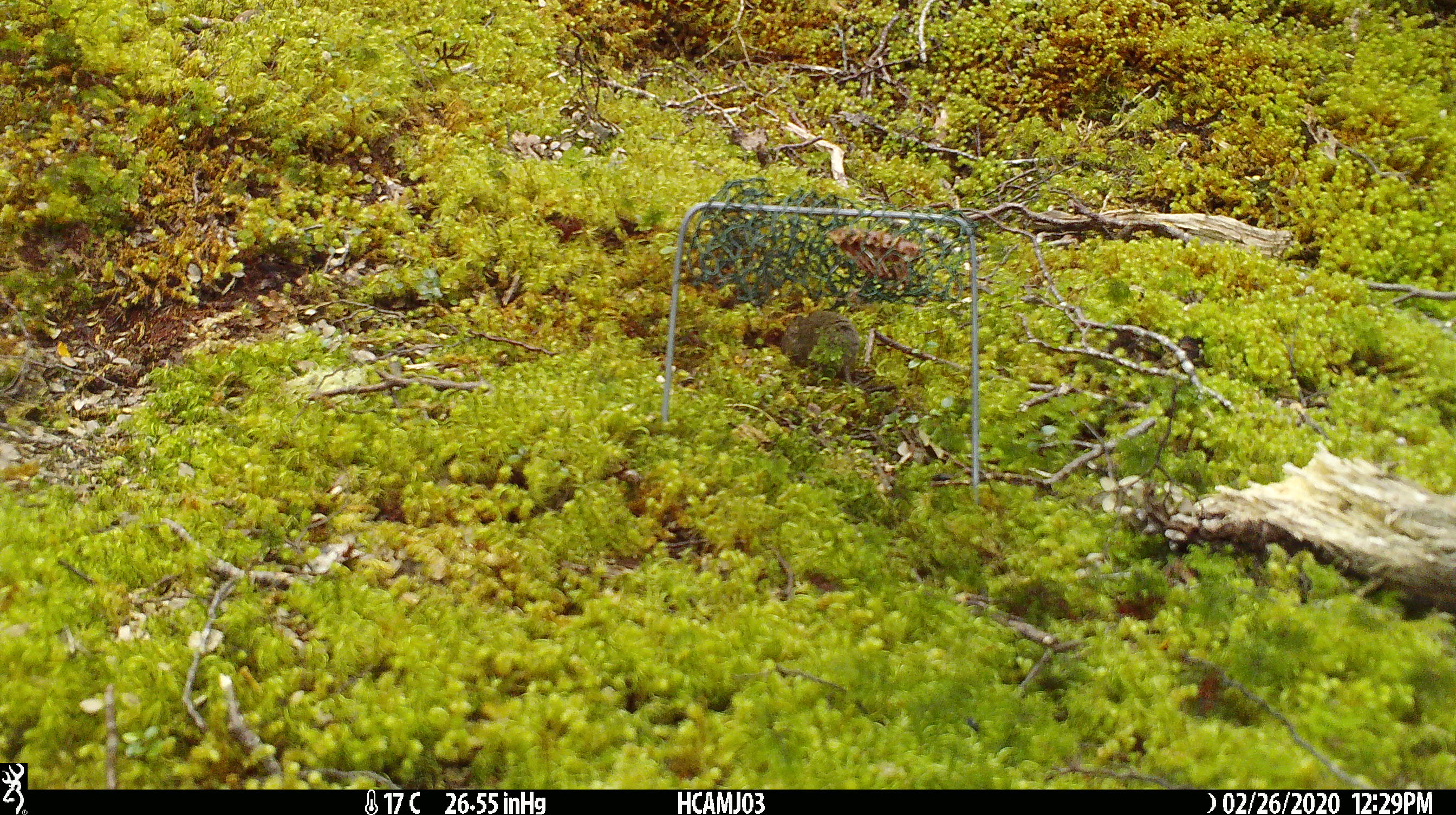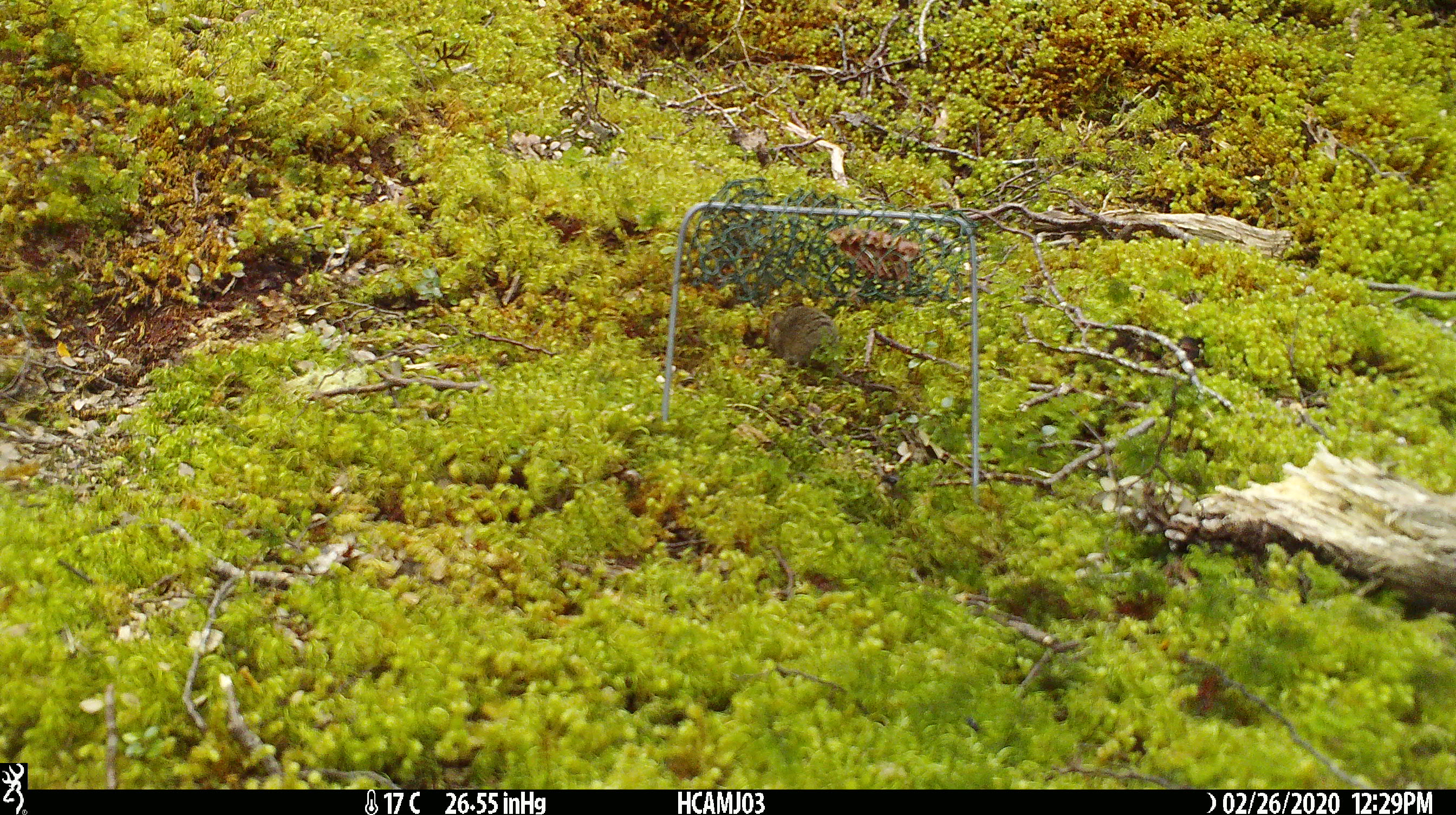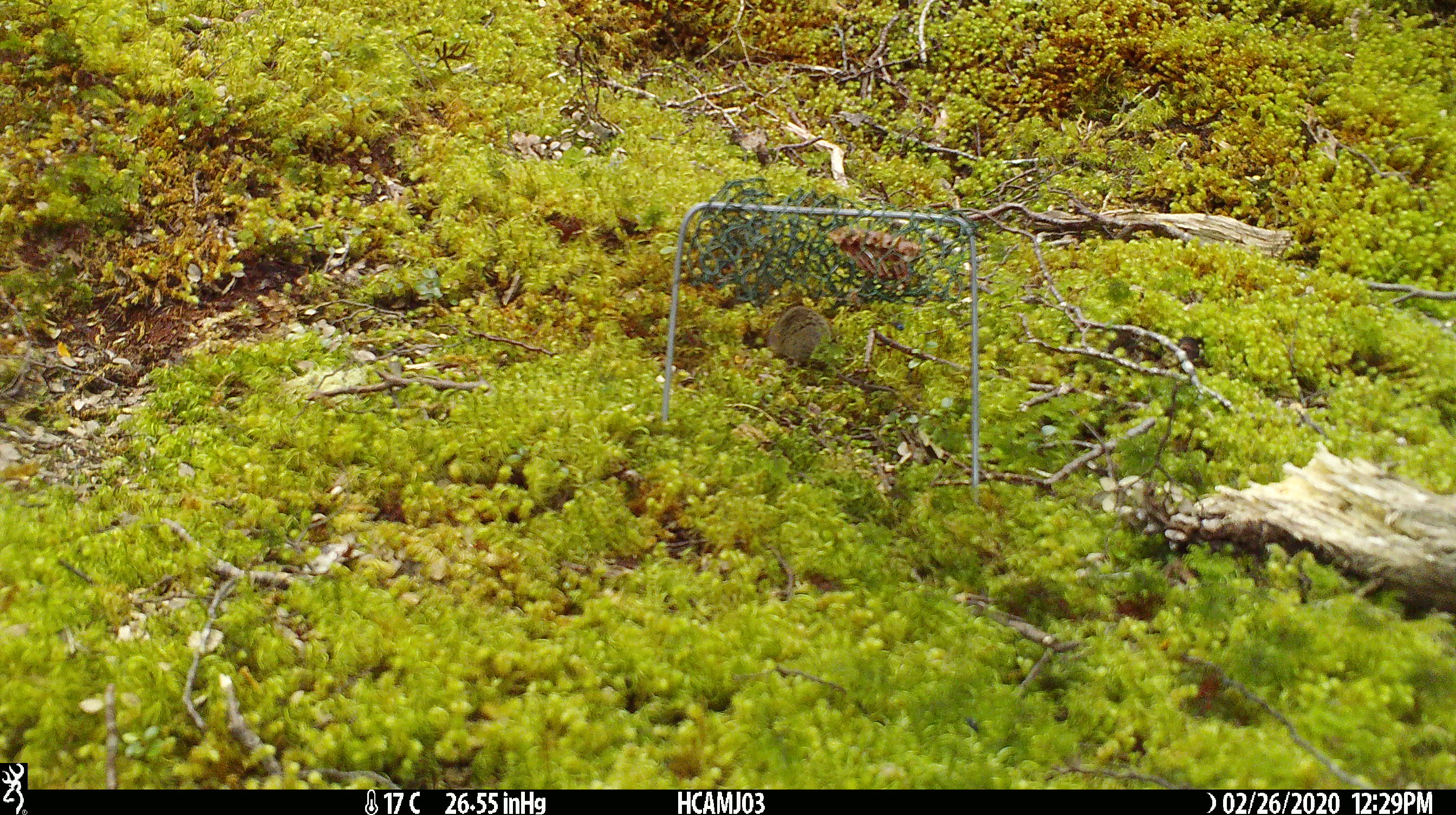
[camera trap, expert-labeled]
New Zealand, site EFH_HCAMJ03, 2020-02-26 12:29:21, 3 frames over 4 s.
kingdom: Animalia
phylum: Chordata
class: Mammalia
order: Rodentia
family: Muridae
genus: Mus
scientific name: Mus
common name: mouse